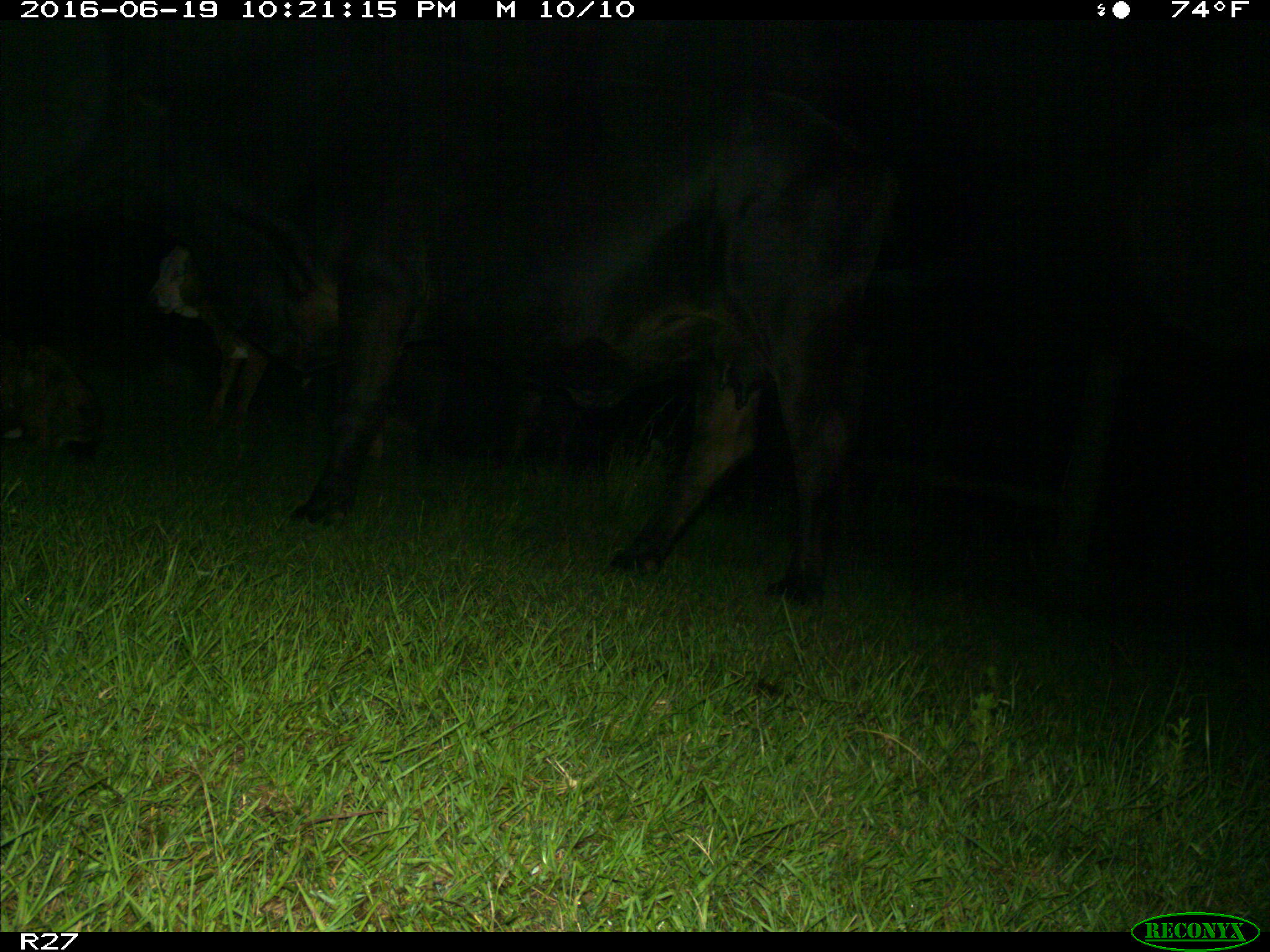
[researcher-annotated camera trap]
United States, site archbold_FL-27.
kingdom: Animalia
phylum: Chordata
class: Mammalia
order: Artiodactyla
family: Bovidae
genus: Bos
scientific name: Bos taurus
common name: domestic cow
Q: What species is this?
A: Bos taurus (domestic cow).